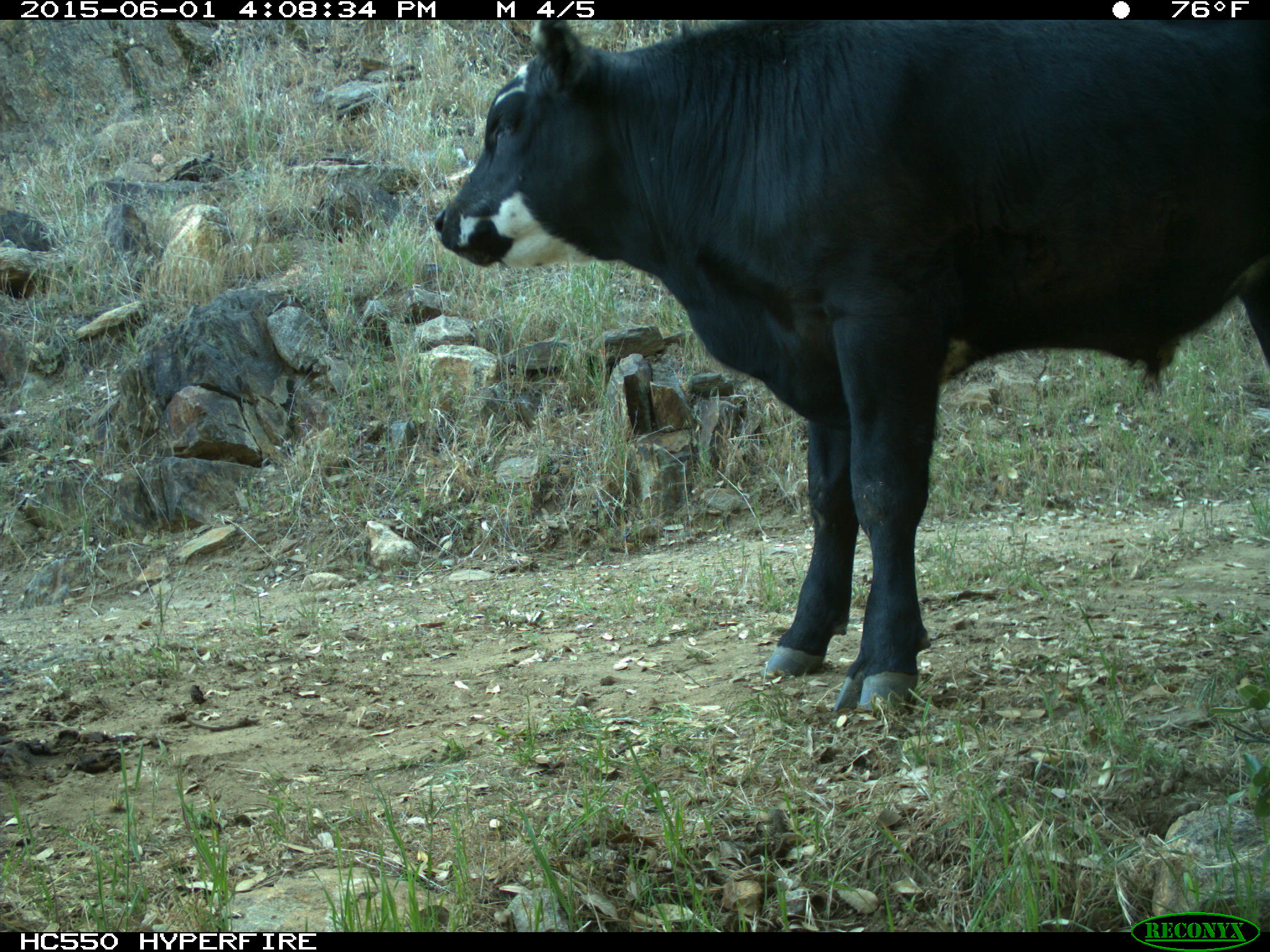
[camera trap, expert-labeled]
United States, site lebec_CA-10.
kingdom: Animalia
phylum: Chordata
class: Mammalia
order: Artiodactyla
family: Bovidae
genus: Bos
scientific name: Bos taurus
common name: domestic cow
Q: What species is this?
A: Bos taurus (domestic cow).